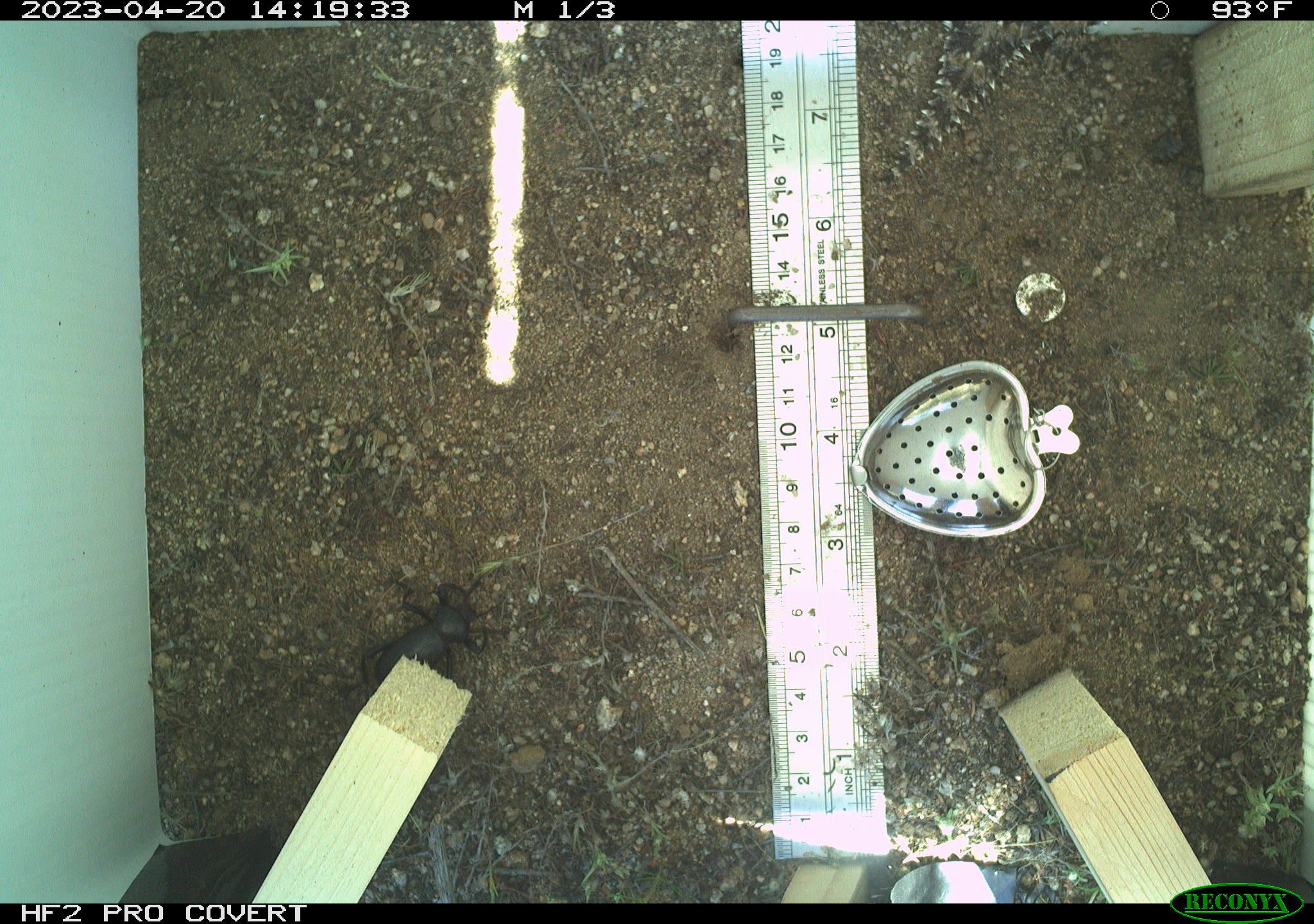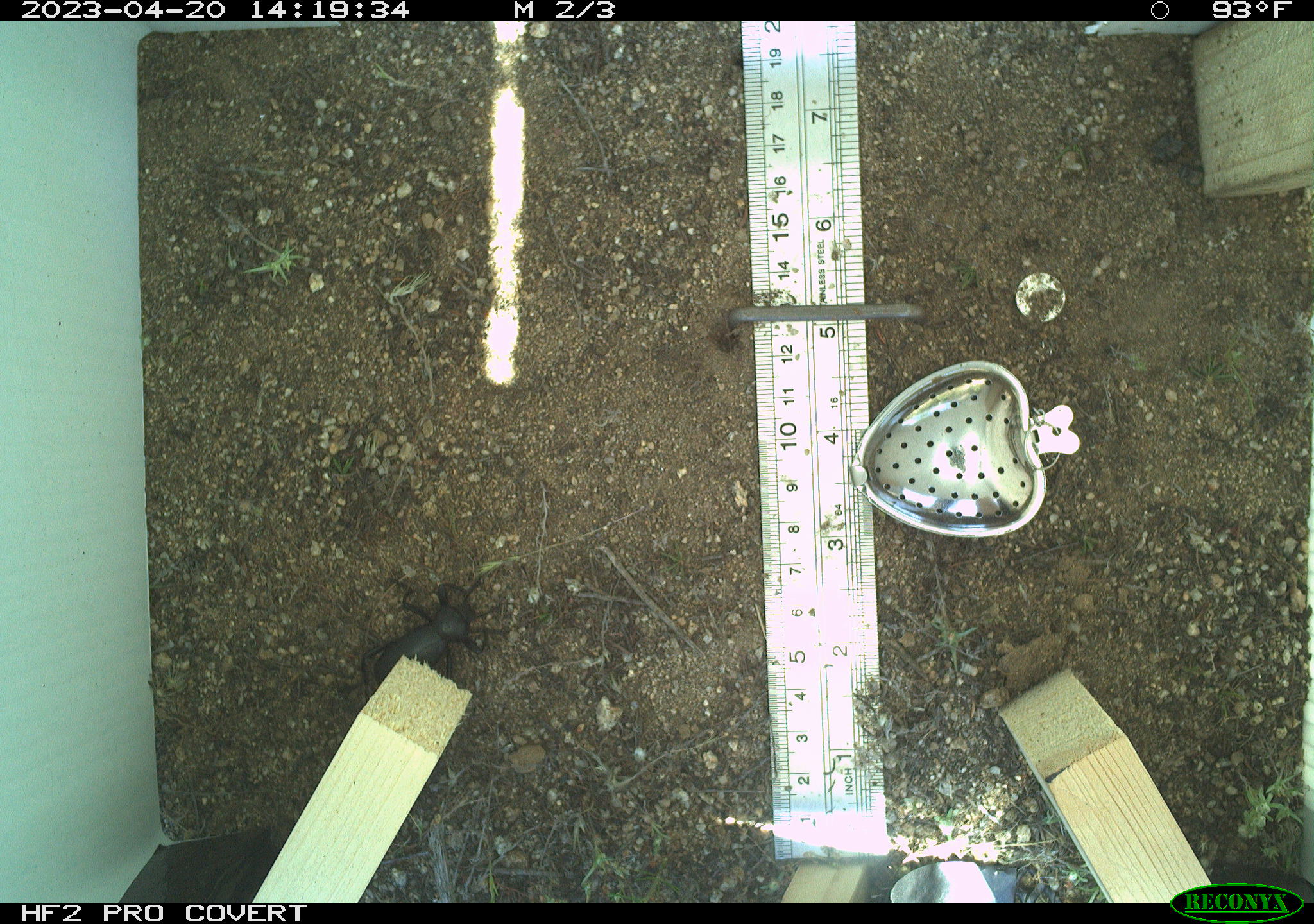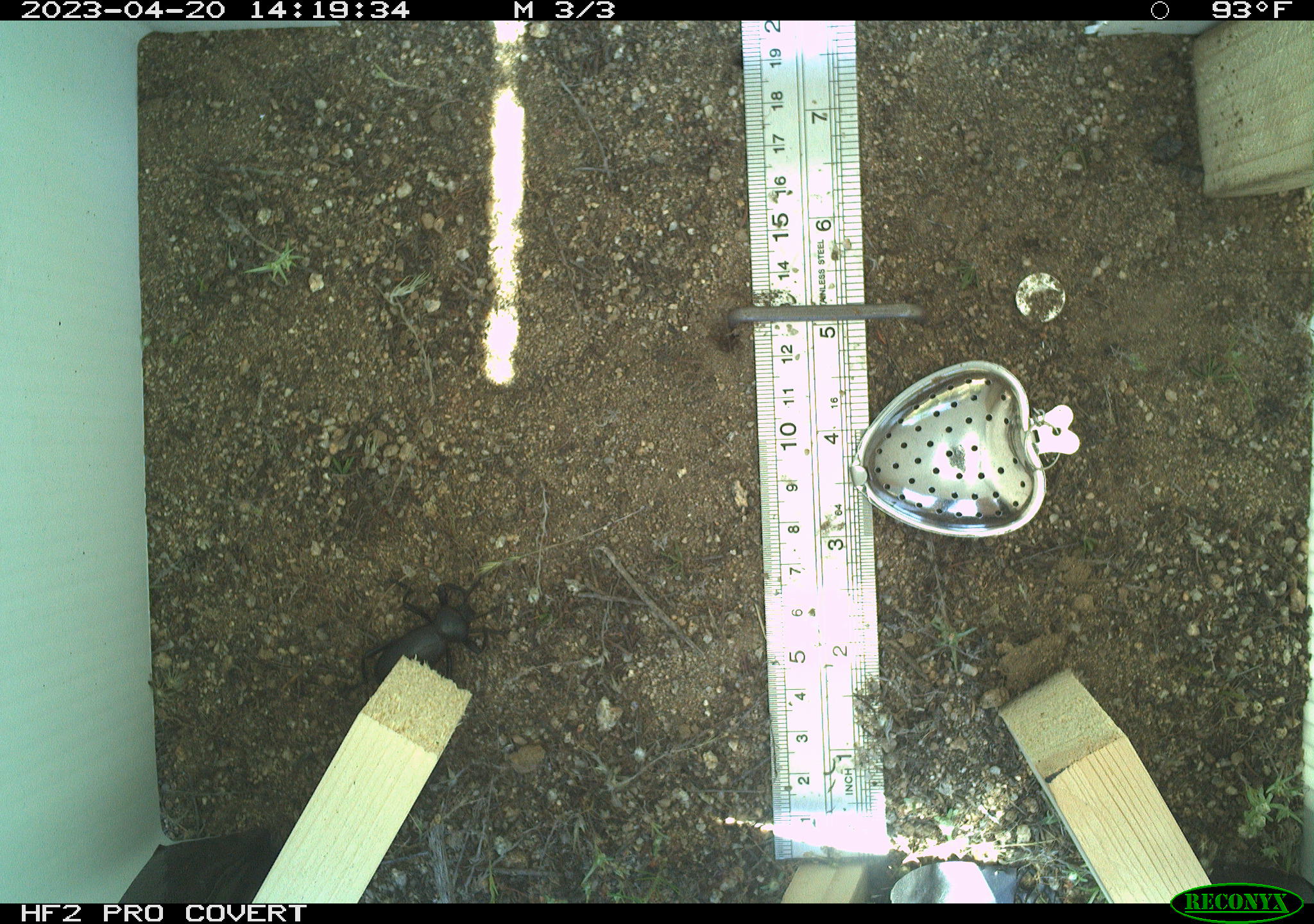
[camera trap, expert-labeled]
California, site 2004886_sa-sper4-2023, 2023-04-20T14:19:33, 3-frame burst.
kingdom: Animalia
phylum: Chordata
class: Reptilia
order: Squamata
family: Phrynosomatidae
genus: Phrynosoma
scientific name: Phrynosoma blainvillii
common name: blainville's horned lizard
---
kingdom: Animalia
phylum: Arthropoda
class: Insecta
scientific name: Insecta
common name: insect